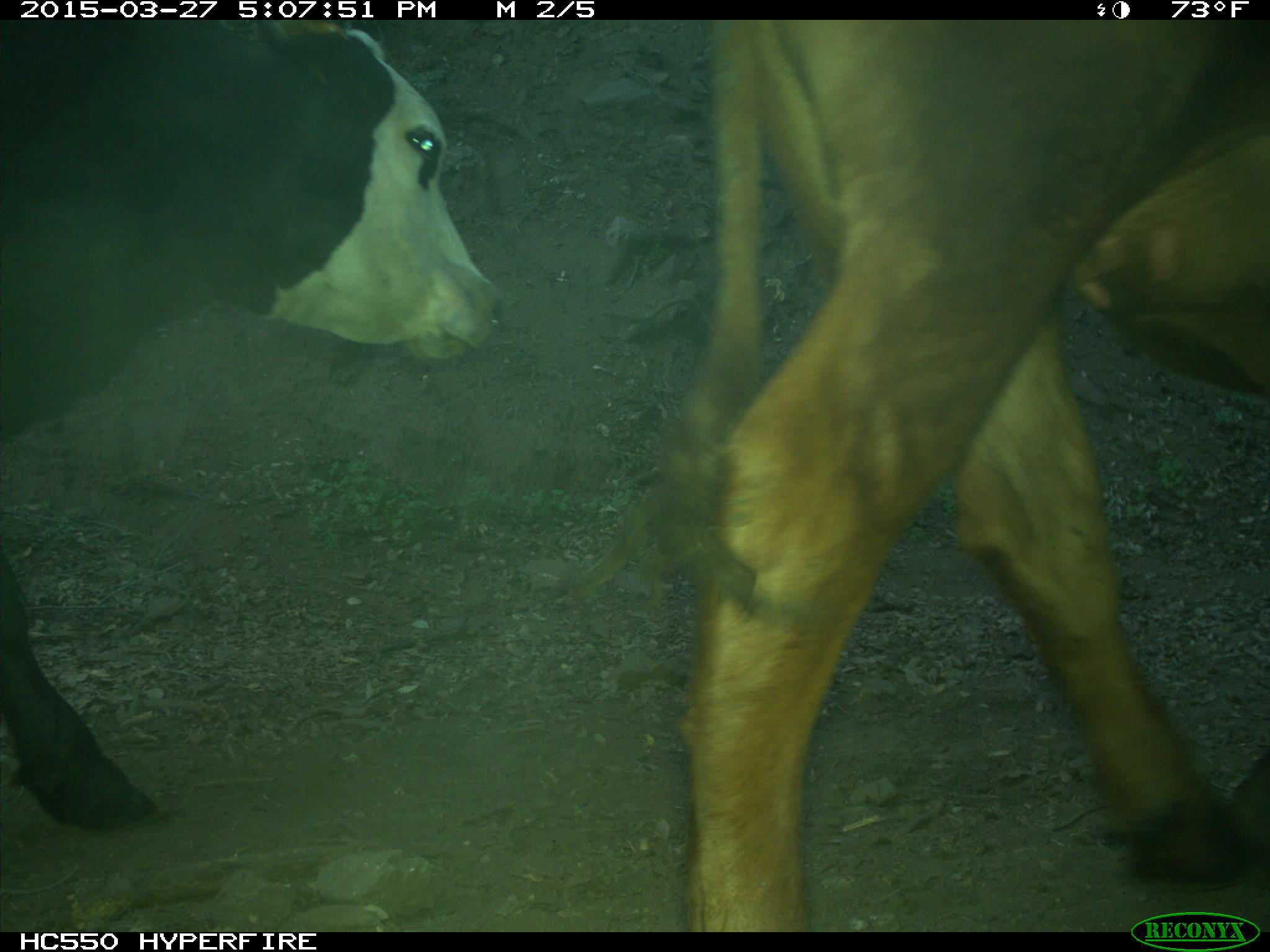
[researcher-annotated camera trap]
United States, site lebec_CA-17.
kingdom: Animalia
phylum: Chordata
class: Mammalia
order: Artiodactyla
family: Bovidae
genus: Bos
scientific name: Bos taurus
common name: domestic cow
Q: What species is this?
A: Bos taurus (domestic cow).